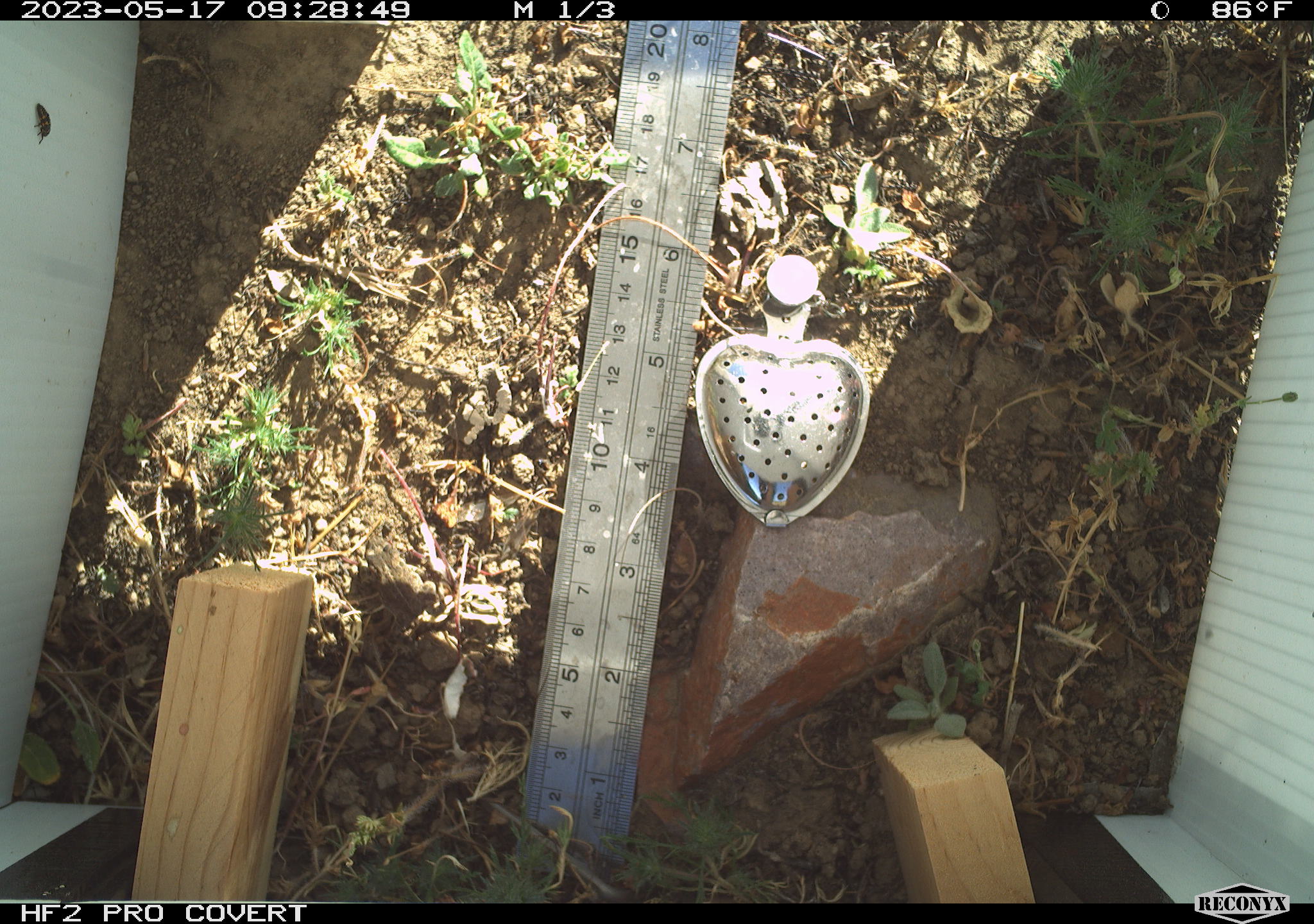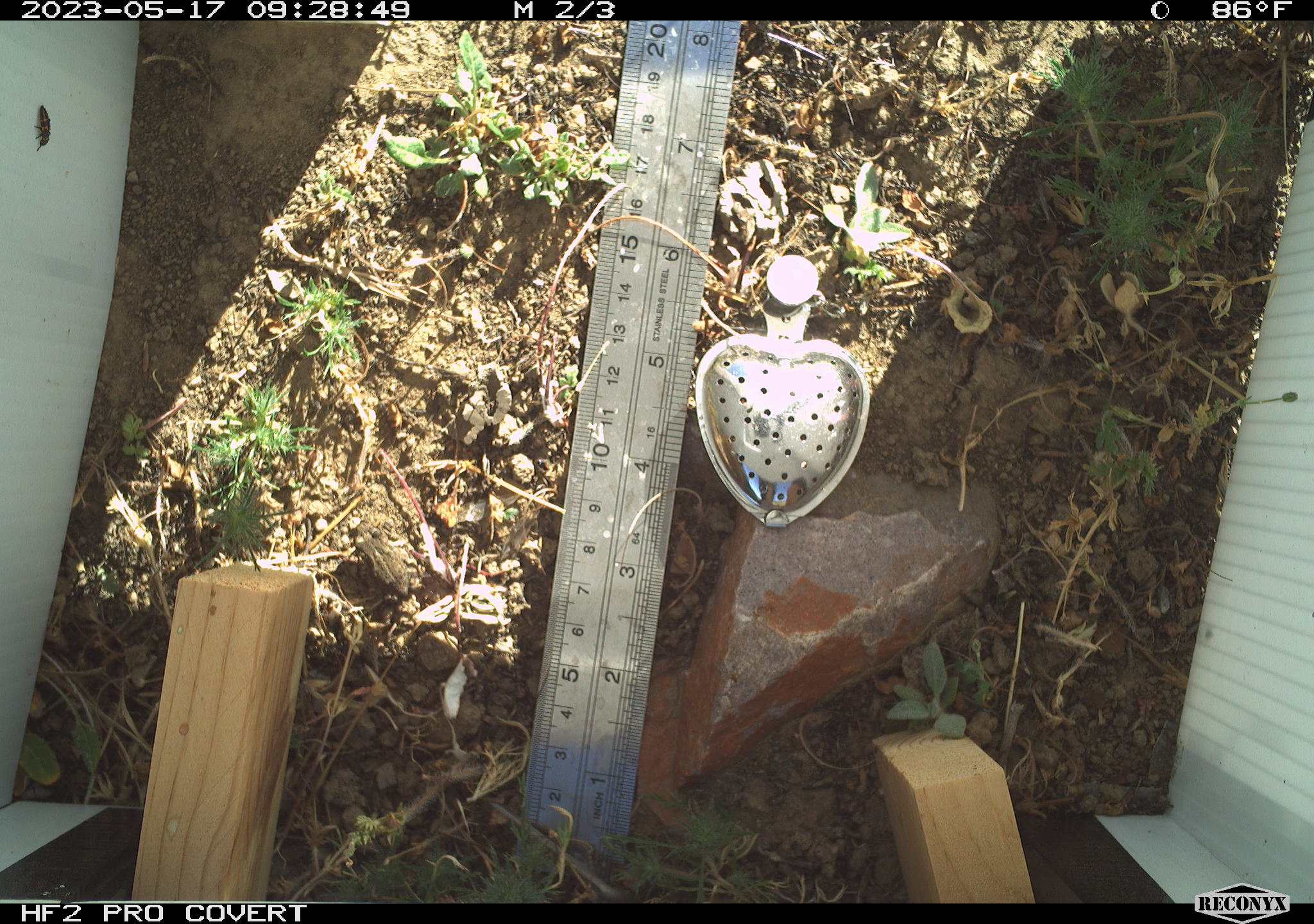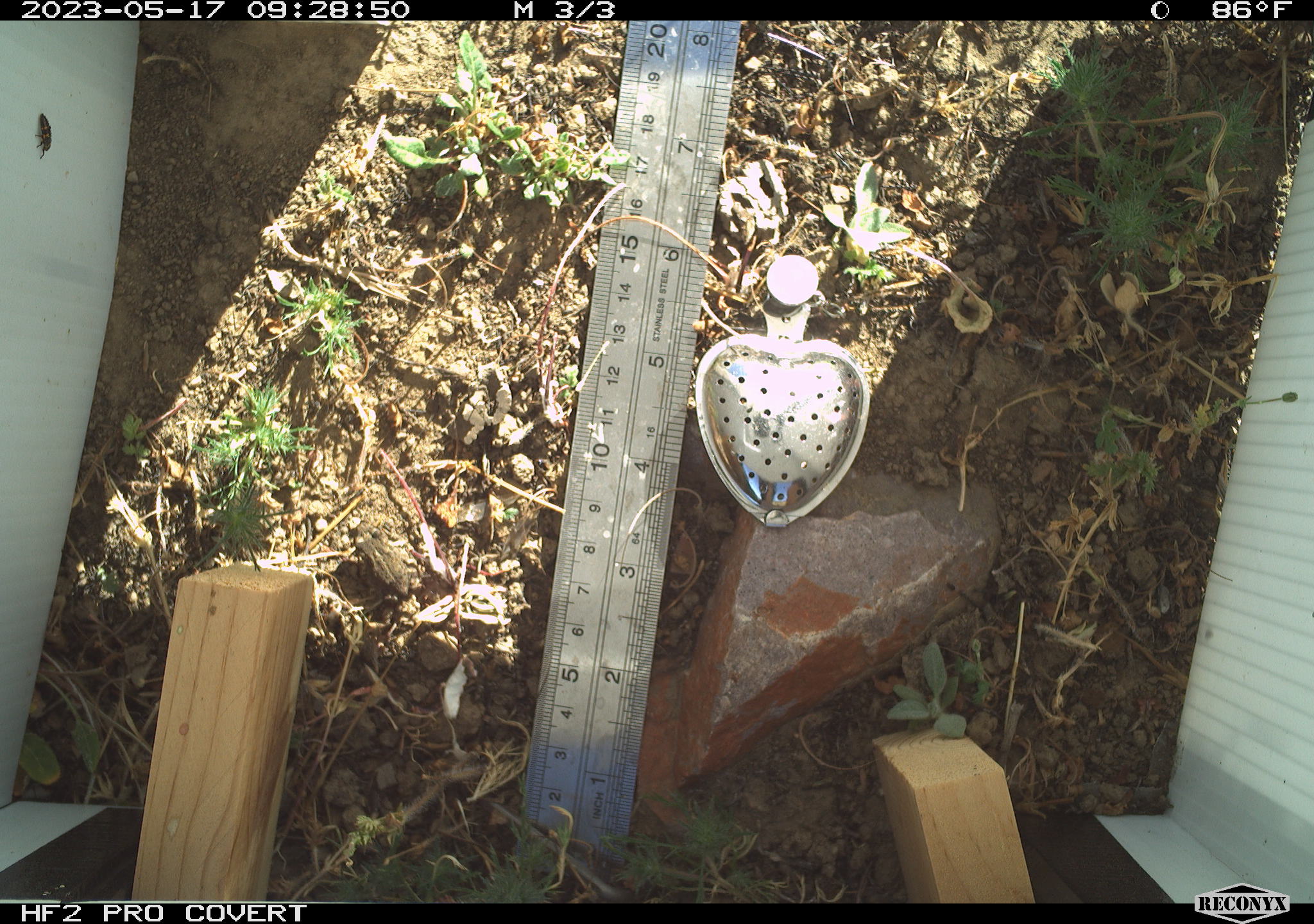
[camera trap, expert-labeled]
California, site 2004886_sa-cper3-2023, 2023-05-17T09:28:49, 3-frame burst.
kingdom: Animalia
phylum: Chordata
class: Amphibia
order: Anura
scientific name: Anura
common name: frogs